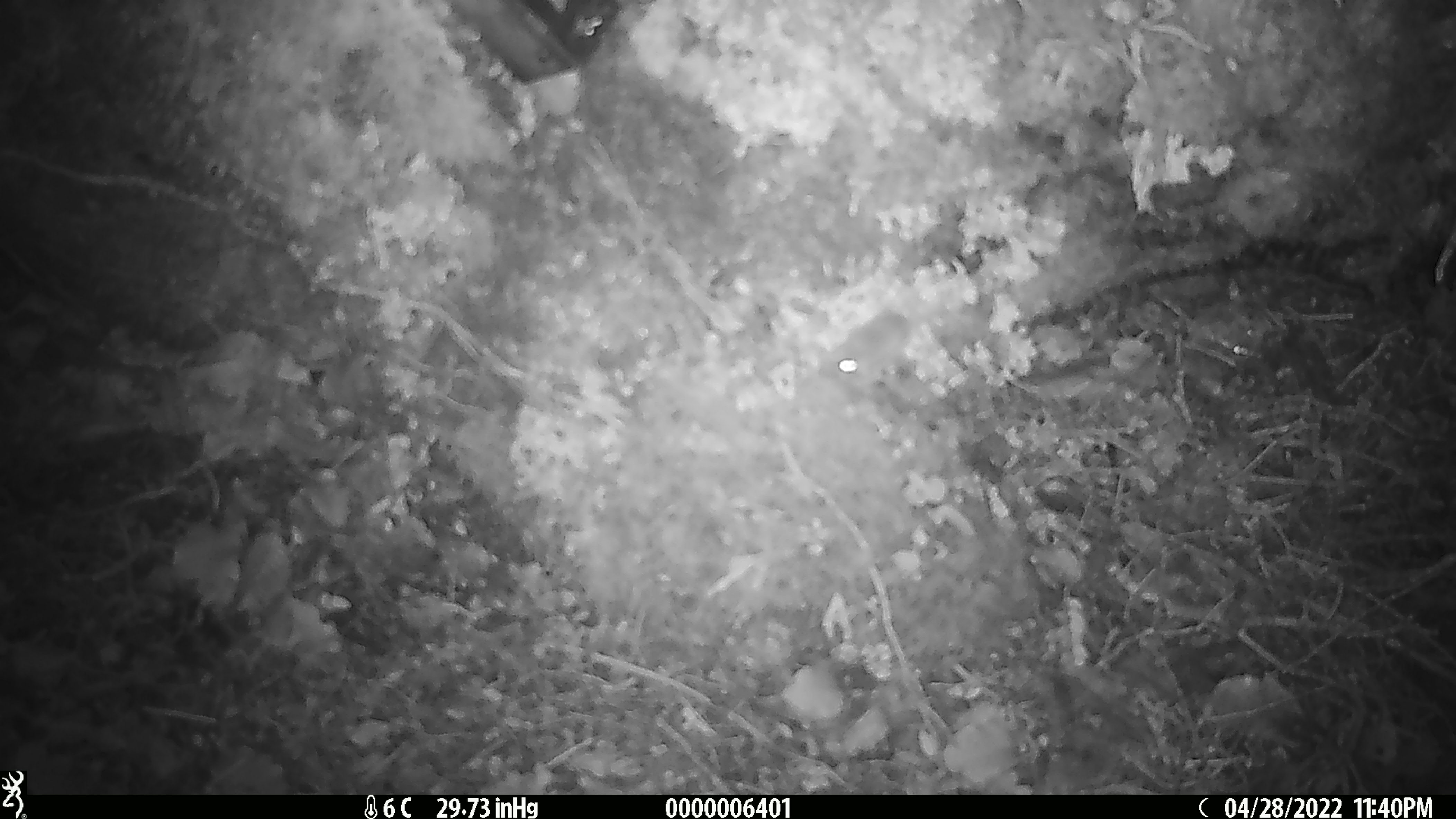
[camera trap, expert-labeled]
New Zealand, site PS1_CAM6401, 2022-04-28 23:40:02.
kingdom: Animalia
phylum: Chordata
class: Mammalia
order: Rodentia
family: Muridae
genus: Mus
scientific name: Mus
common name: mouse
Mouse (Mus).